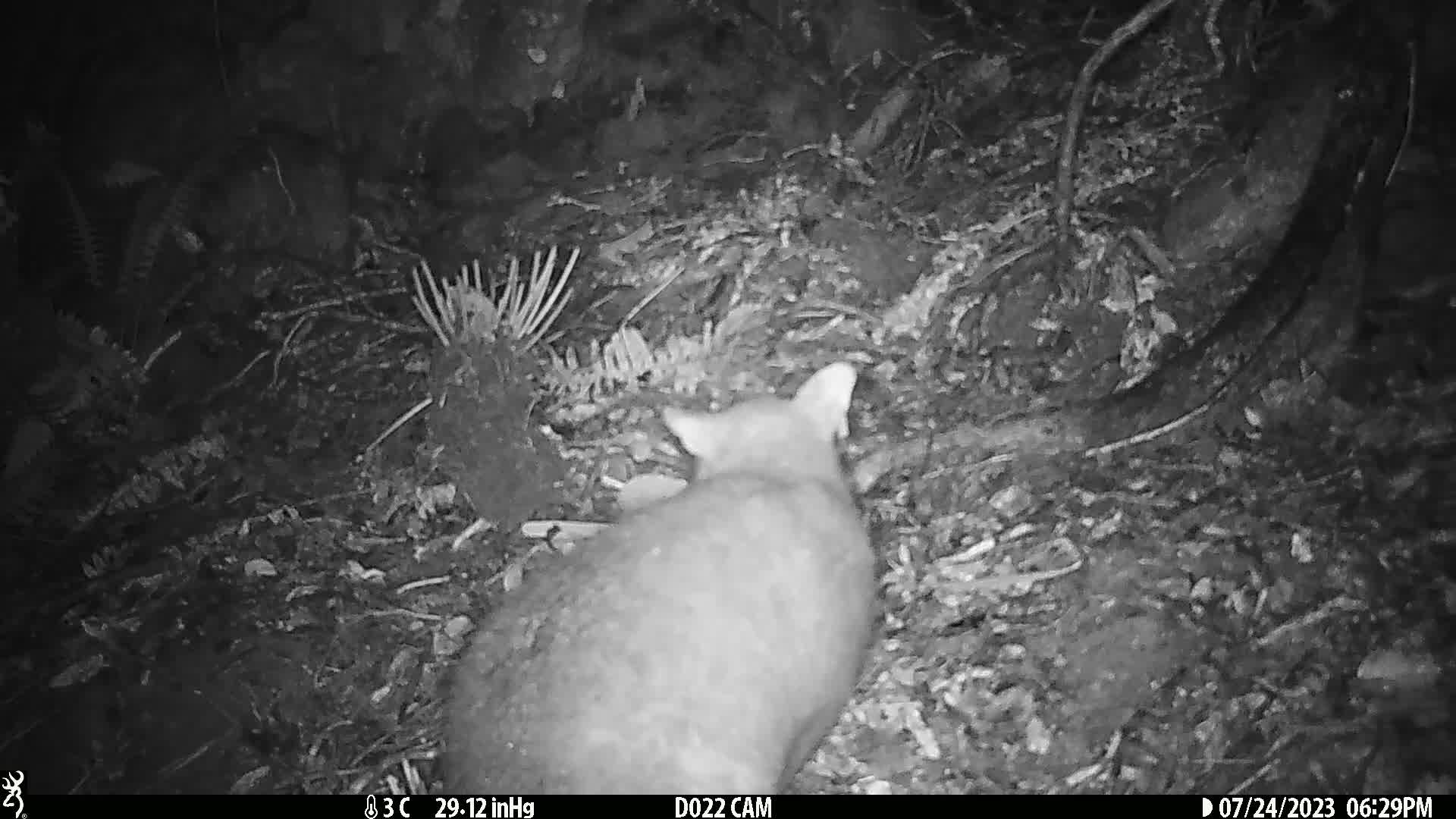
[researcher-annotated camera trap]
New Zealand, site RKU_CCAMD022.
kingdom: Animalia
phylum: Chordata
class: Mammalia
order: Diprotodontia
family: Phalangeridae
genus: Trichosurus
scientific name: Trichosurus vulpecula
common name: common brushtail possum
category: possum